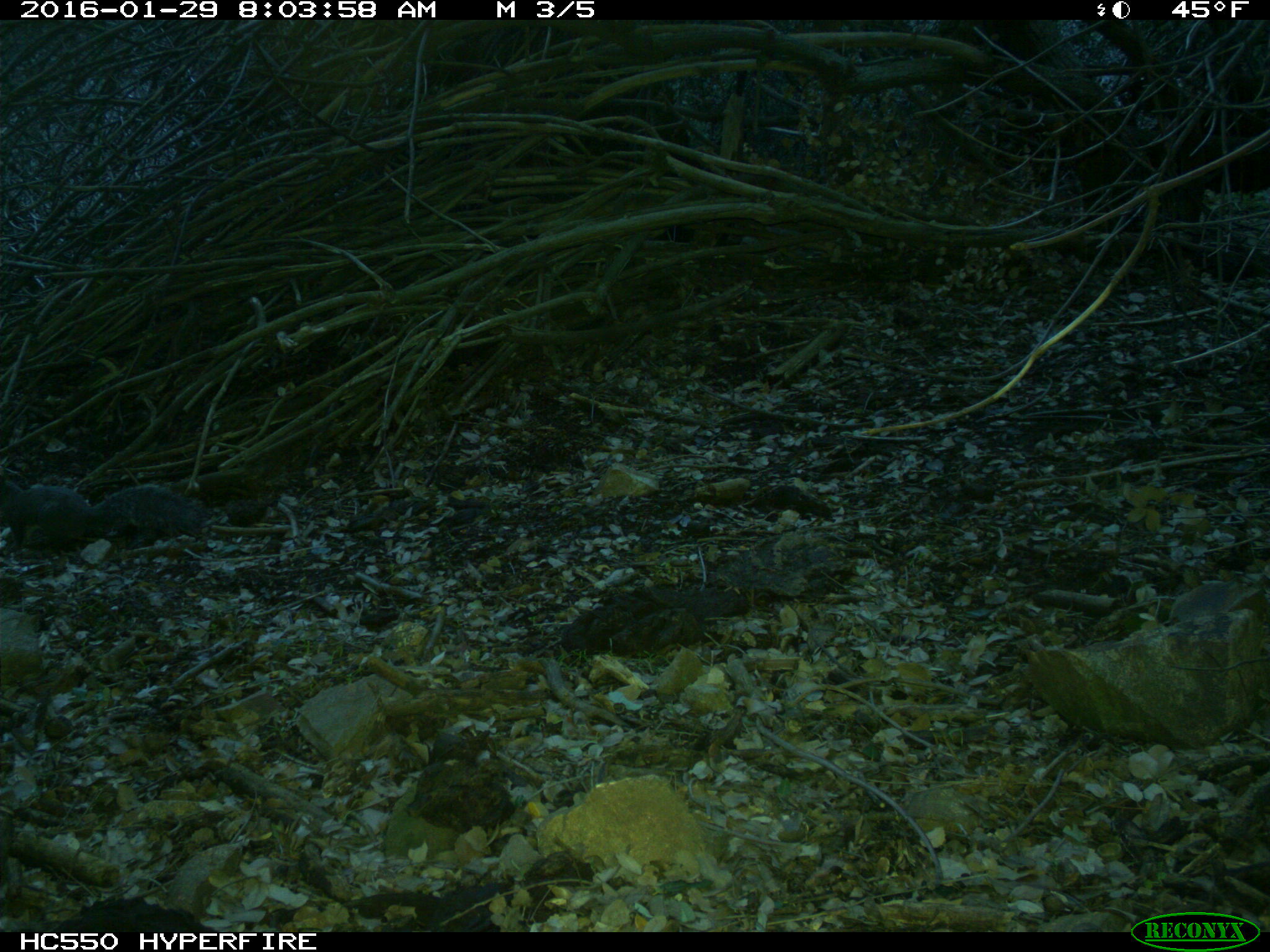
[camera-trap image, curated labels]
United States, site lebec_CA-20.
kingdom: Animalia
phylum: Chordata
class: Mammalia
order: Rodentia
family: Sciuridae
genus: Sciurus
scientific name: Sciurus carolinensis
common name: eastern gray squirrel